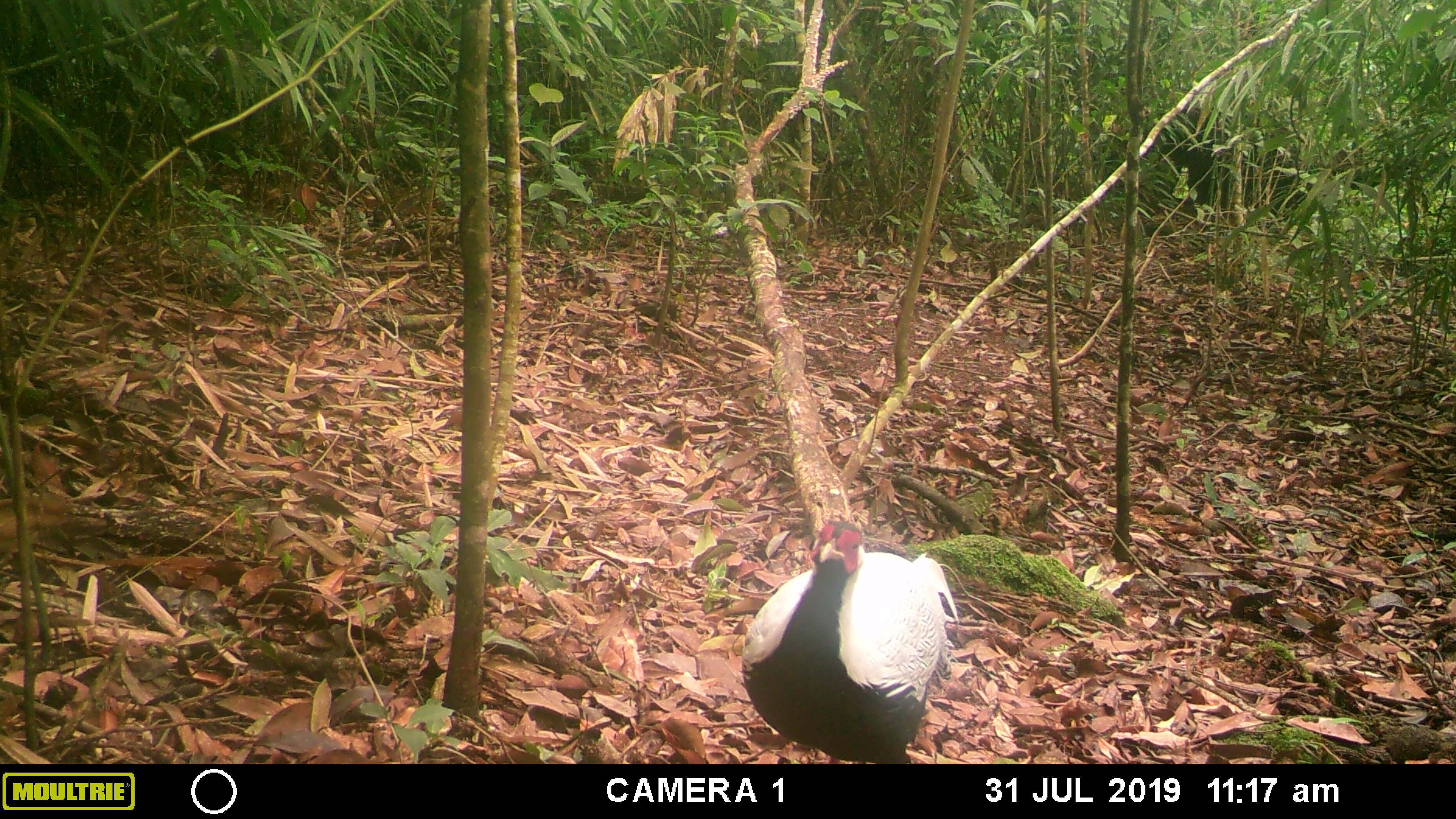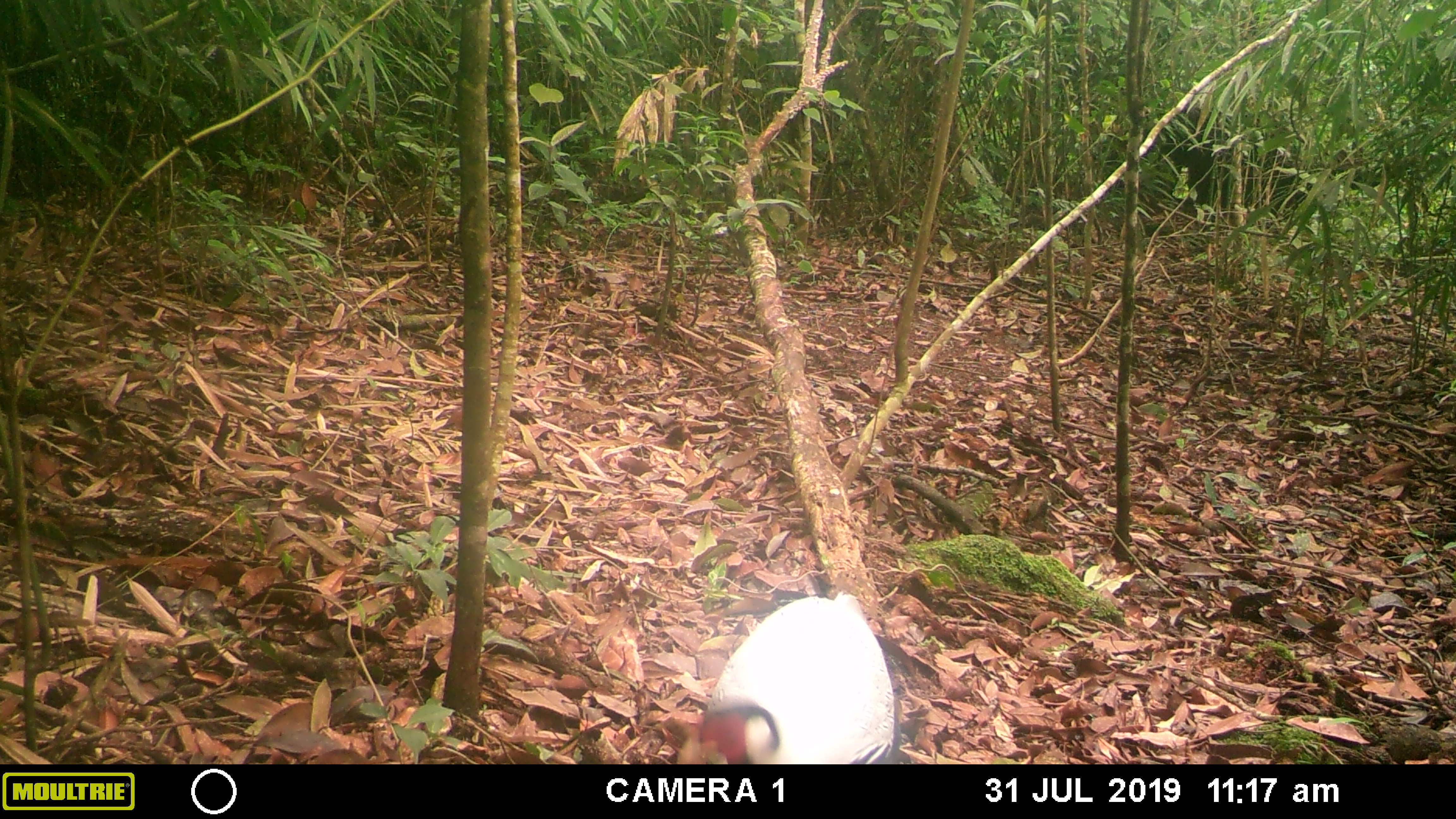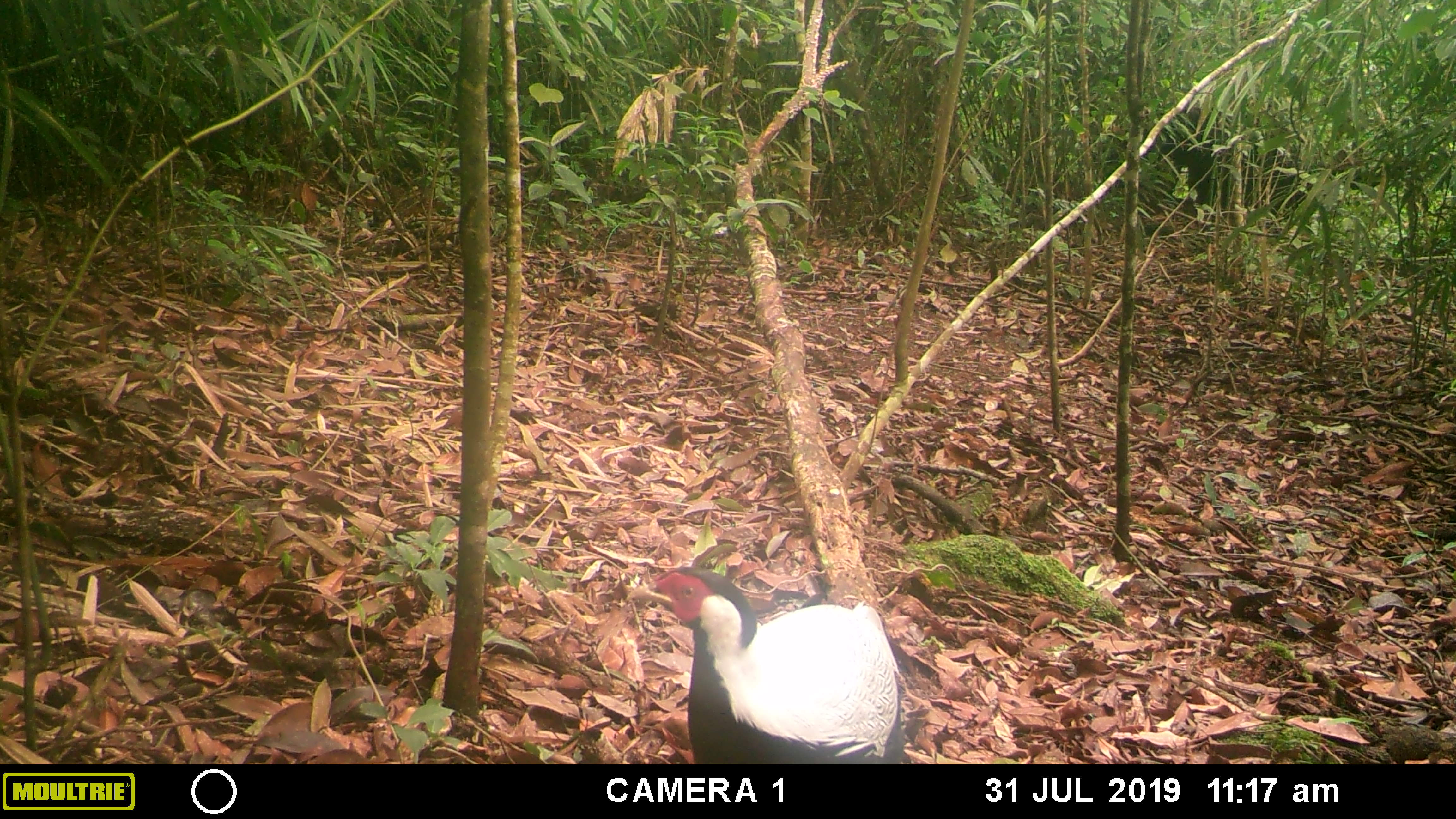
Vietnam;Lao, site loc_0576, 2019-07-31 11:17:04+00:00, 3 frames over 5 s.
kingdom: Animalia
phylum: Chordata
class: Aves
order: Galliformes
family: Phasianidae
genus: Lophura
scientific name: Lophura nycthemera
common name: silver pheasant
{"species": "silver pheasant (Lophura nycthemera)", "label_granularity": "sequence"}